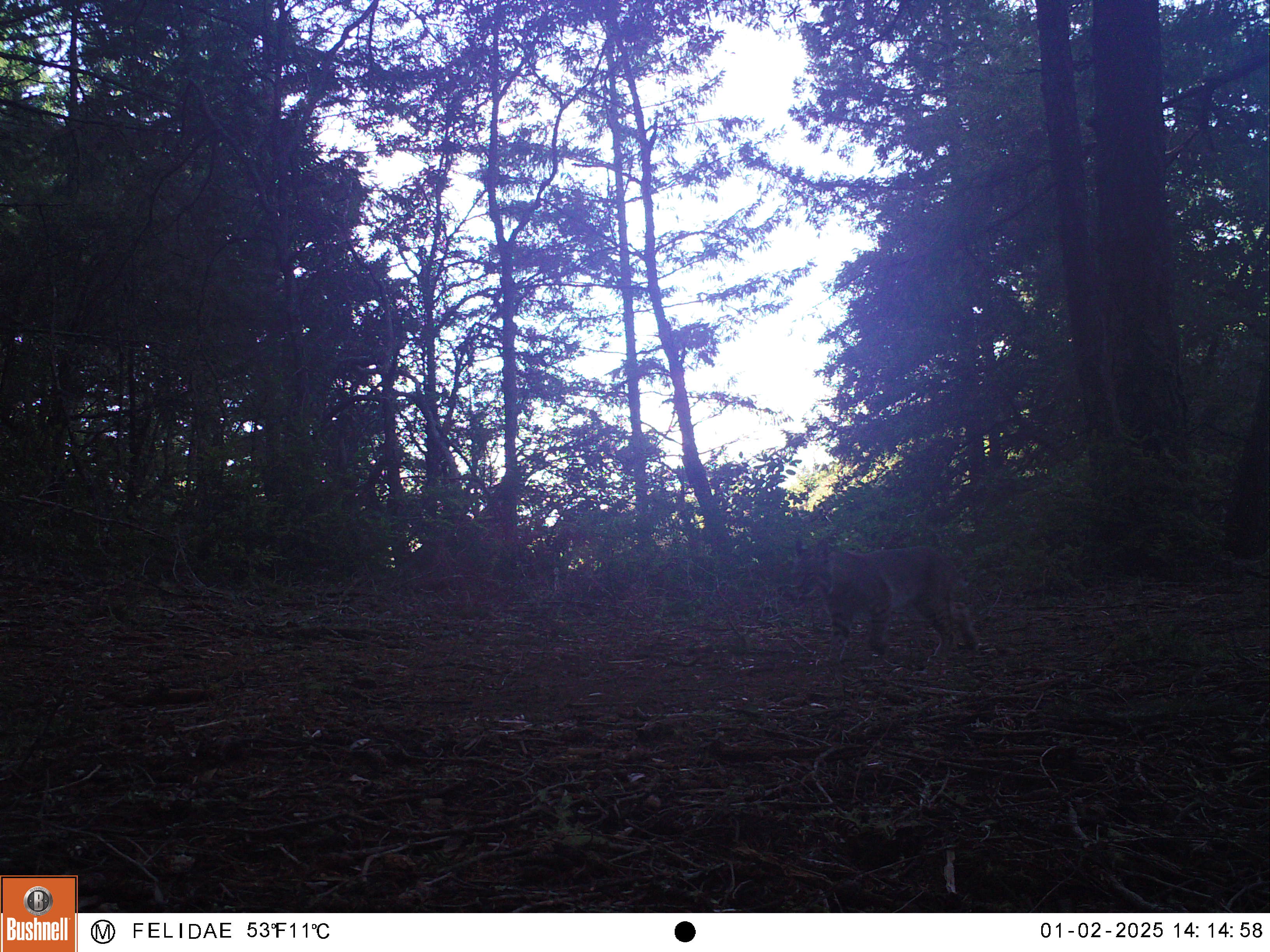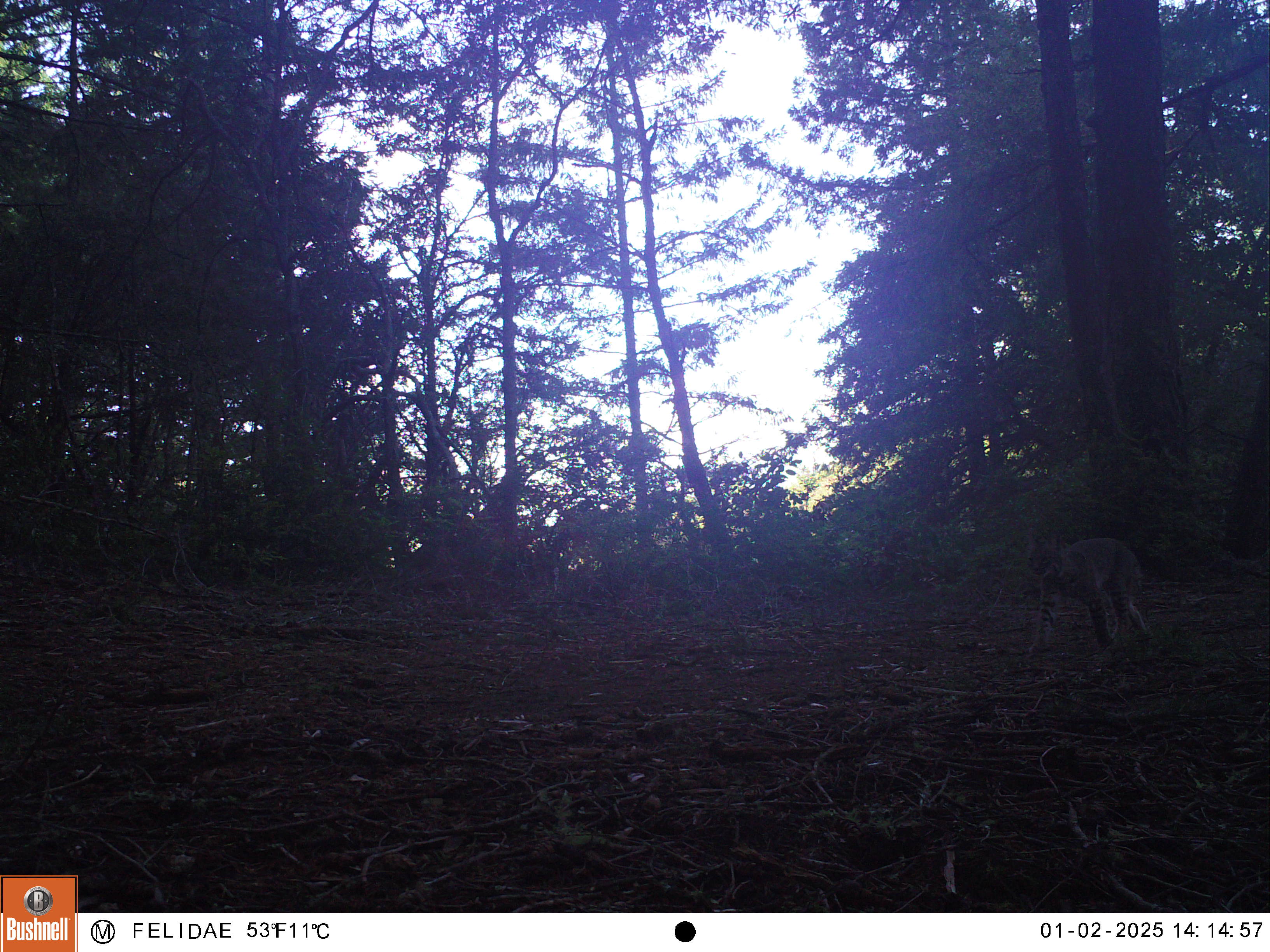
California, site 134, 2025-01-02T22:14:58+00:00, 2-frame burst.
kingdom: Animalia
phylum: Chordata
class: Mammalia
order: Carnivora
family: Felidae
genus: Lynx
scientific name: Lynx rufus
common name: bobcat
Bobcat (Lynx rufus).